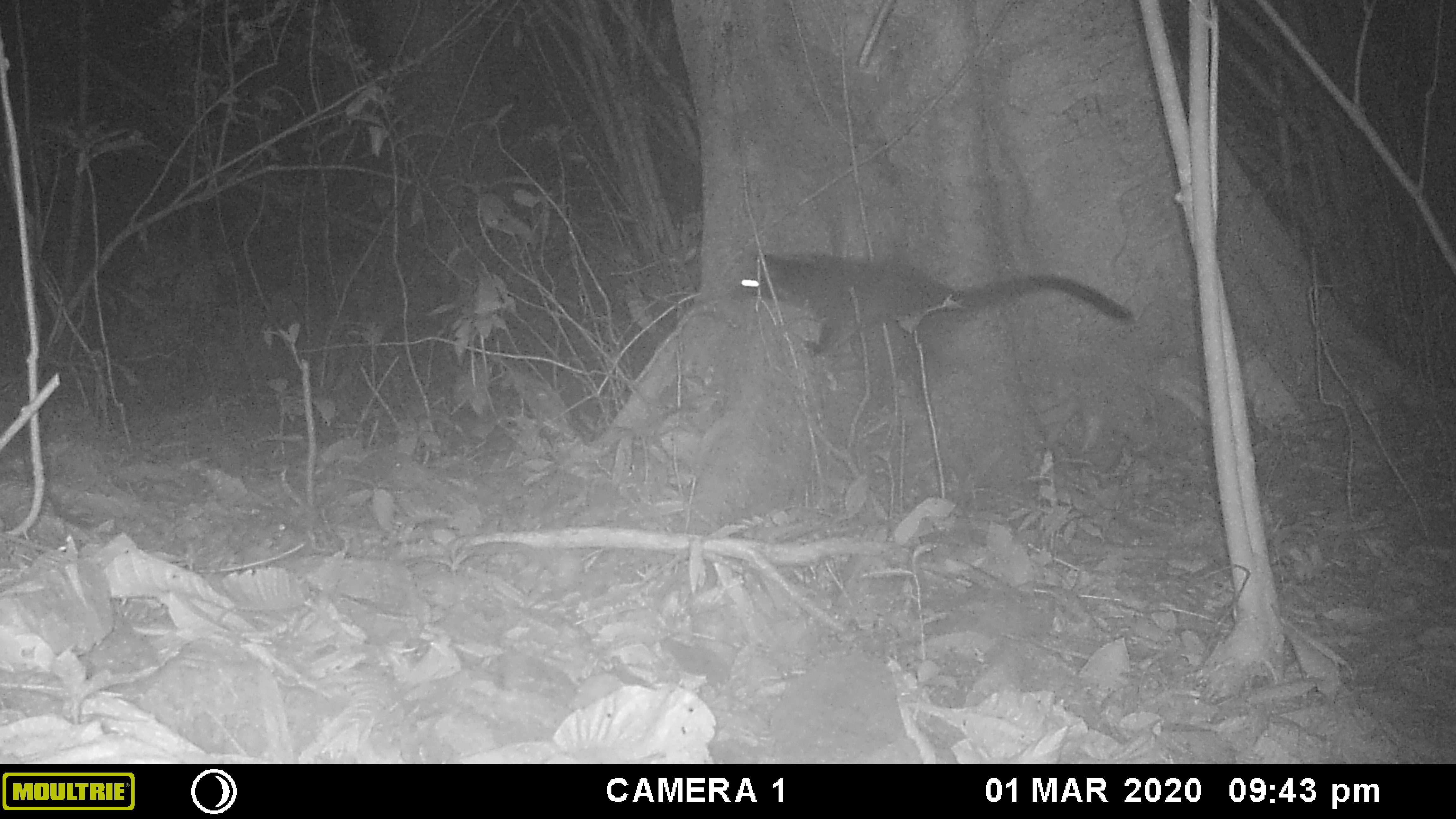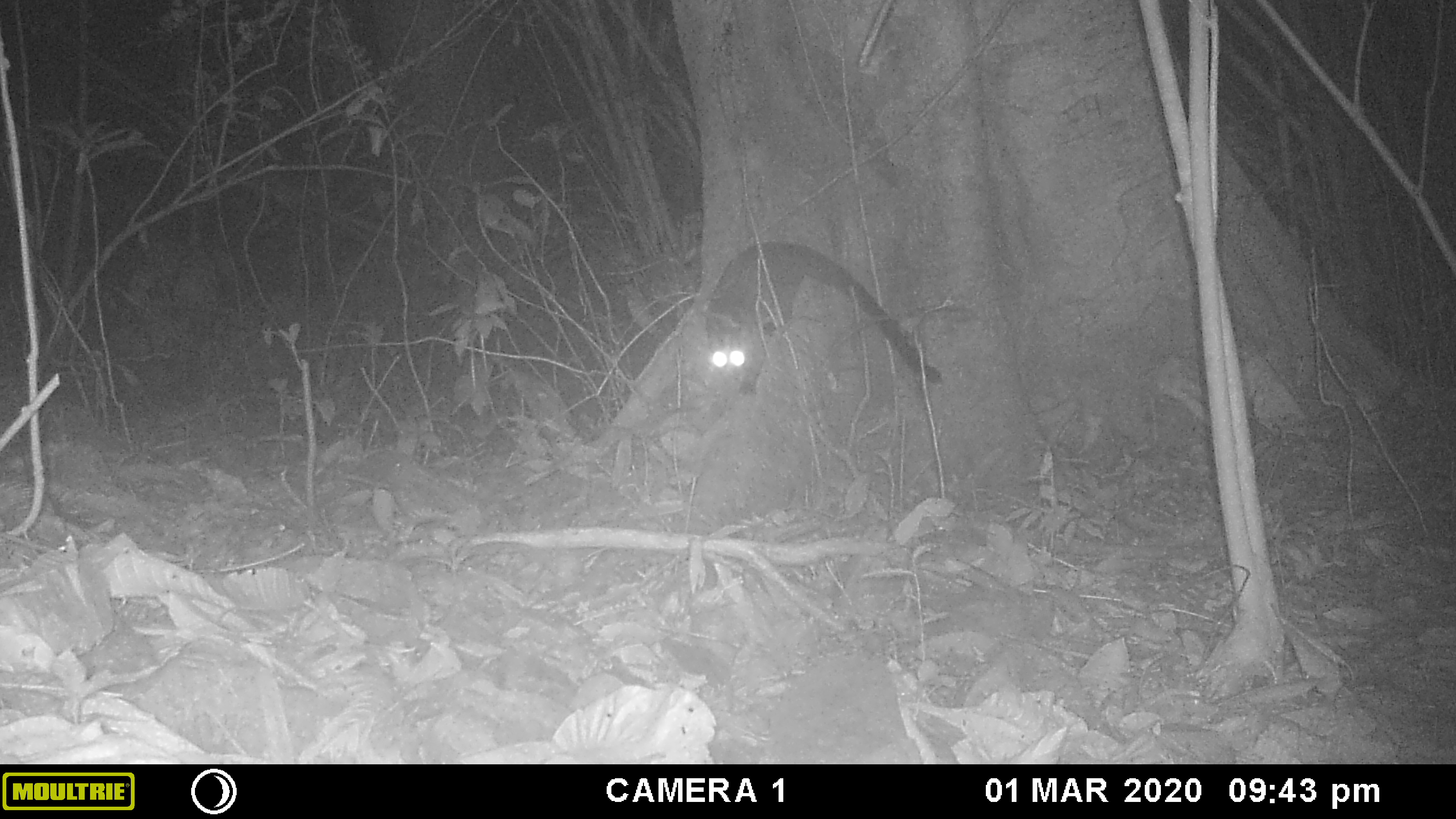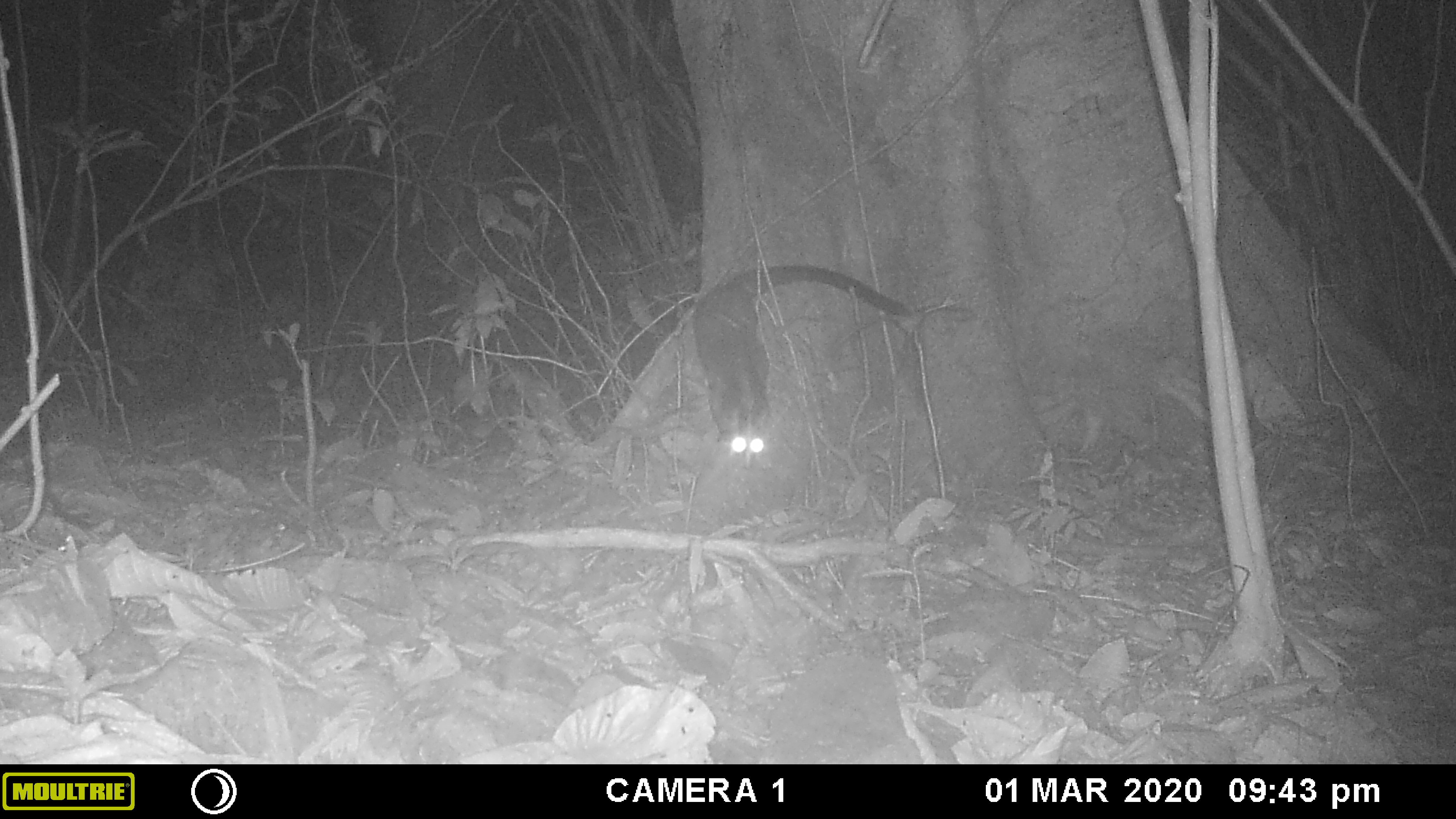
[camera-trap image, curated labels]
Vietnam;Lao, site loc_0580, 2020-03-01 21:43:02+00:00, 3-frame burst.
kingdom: Animalia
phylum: Chordata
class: Mammalia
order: Carnivora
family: Viverridae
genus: Paguma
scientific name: Paguma larvata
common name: masked palm civet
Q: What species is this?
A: Masked palm civet (Paguma larvata).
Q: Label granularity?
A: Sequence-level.